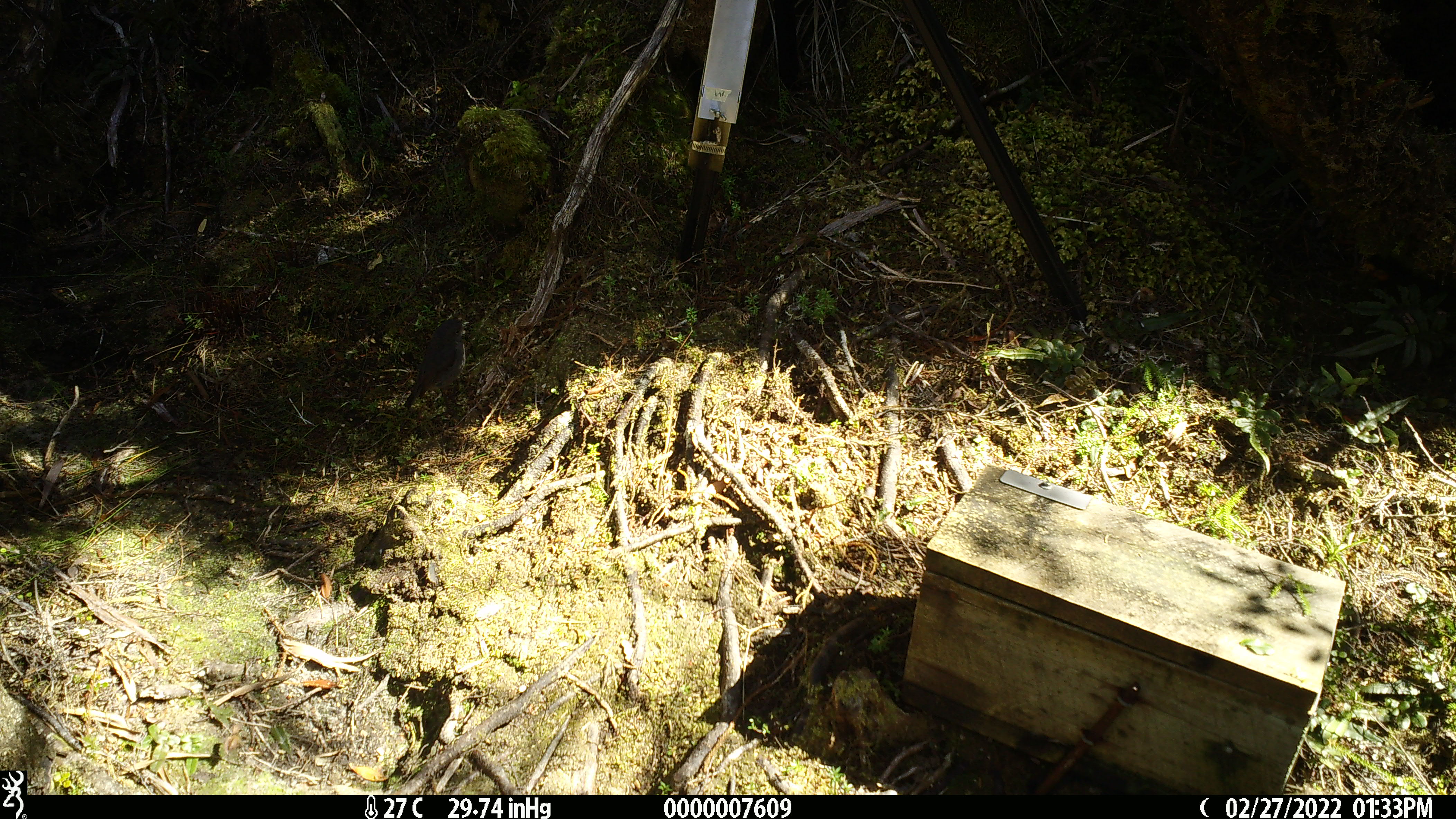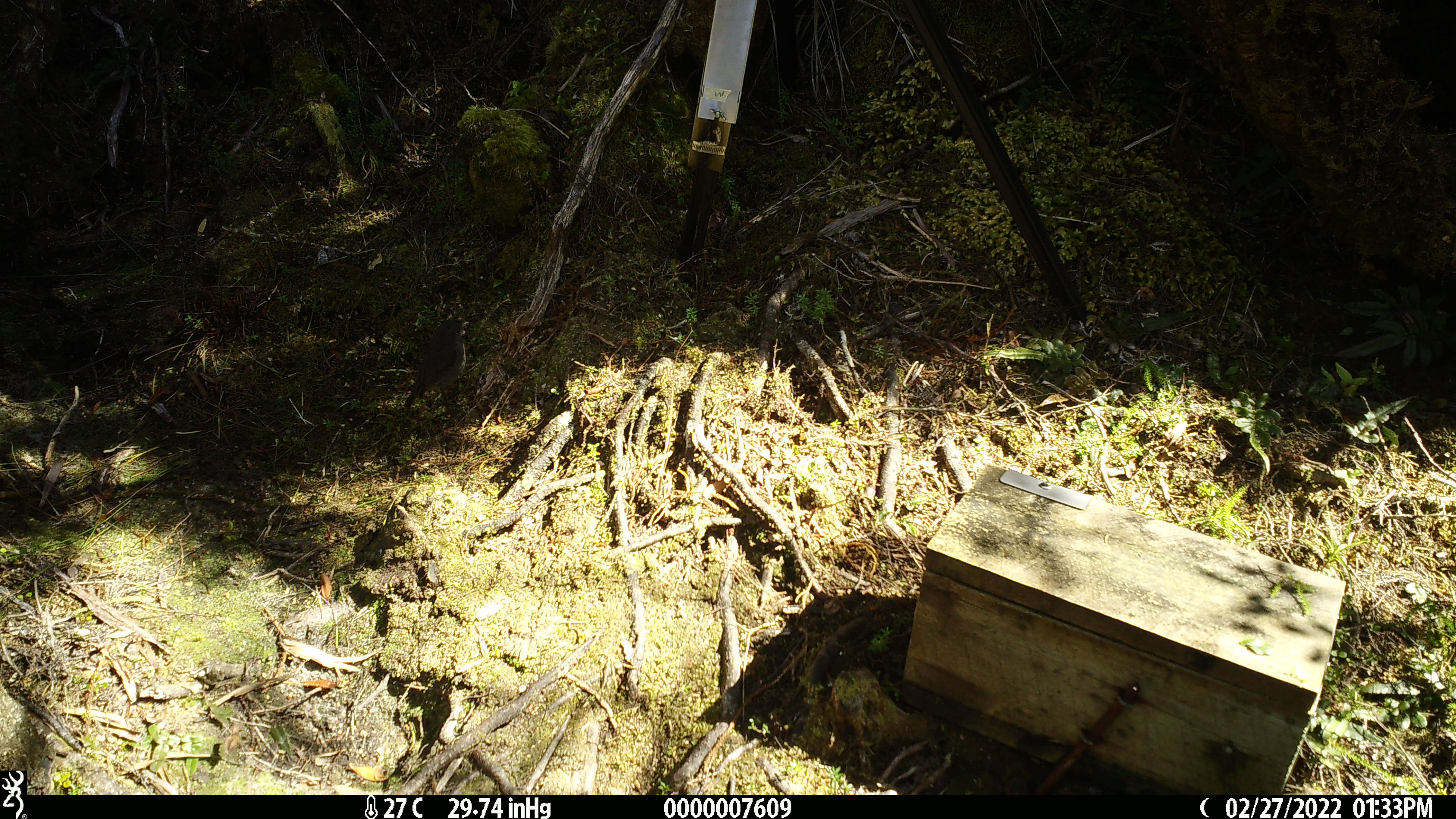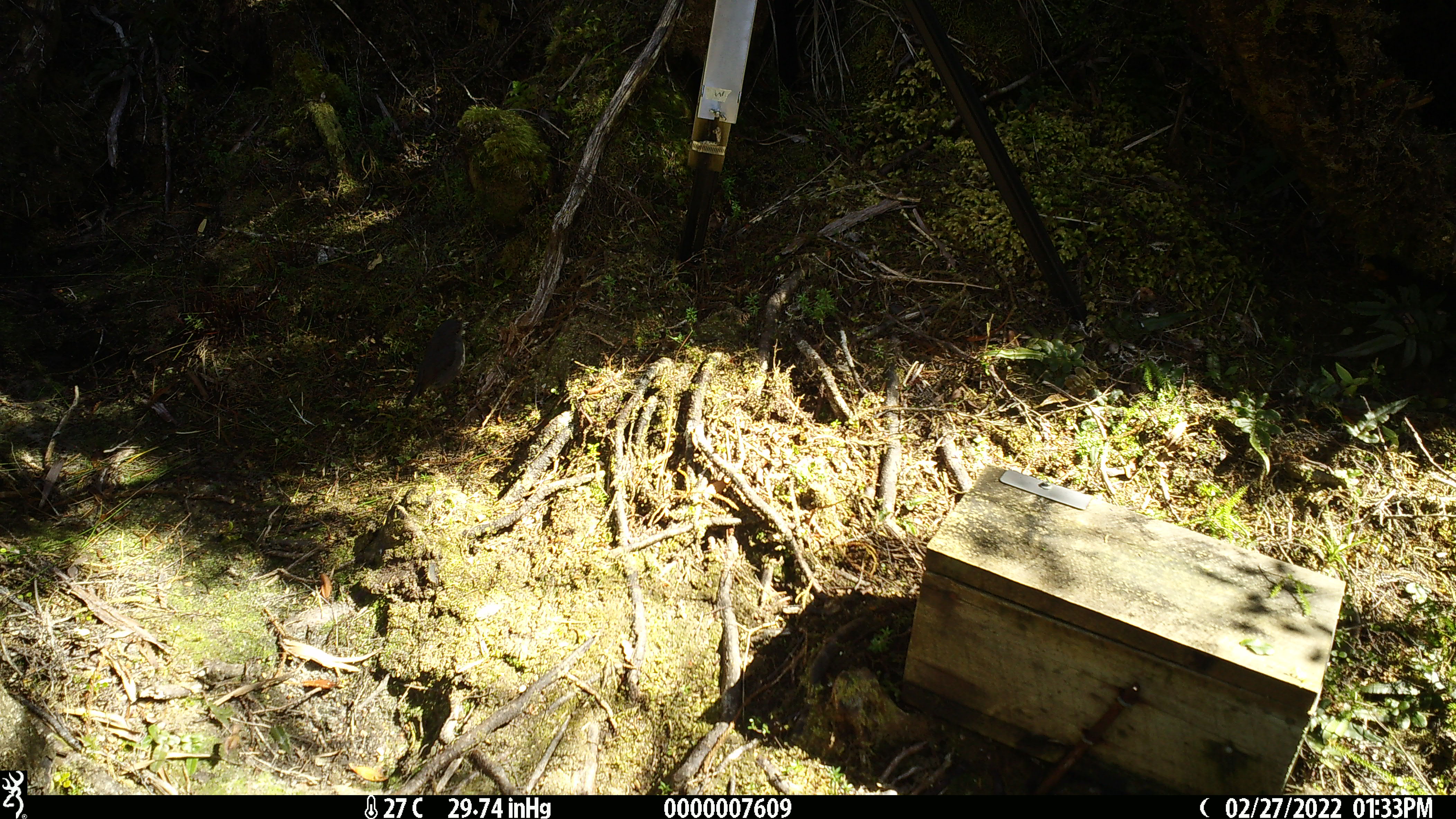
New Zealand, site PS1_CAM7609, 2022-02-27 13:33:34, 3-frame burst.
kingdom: Animalia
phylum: Chordata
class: Aves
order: Passeriformes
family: Petroicidae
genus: Petroica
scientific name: Petroica australis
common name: new zealand robin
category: robin